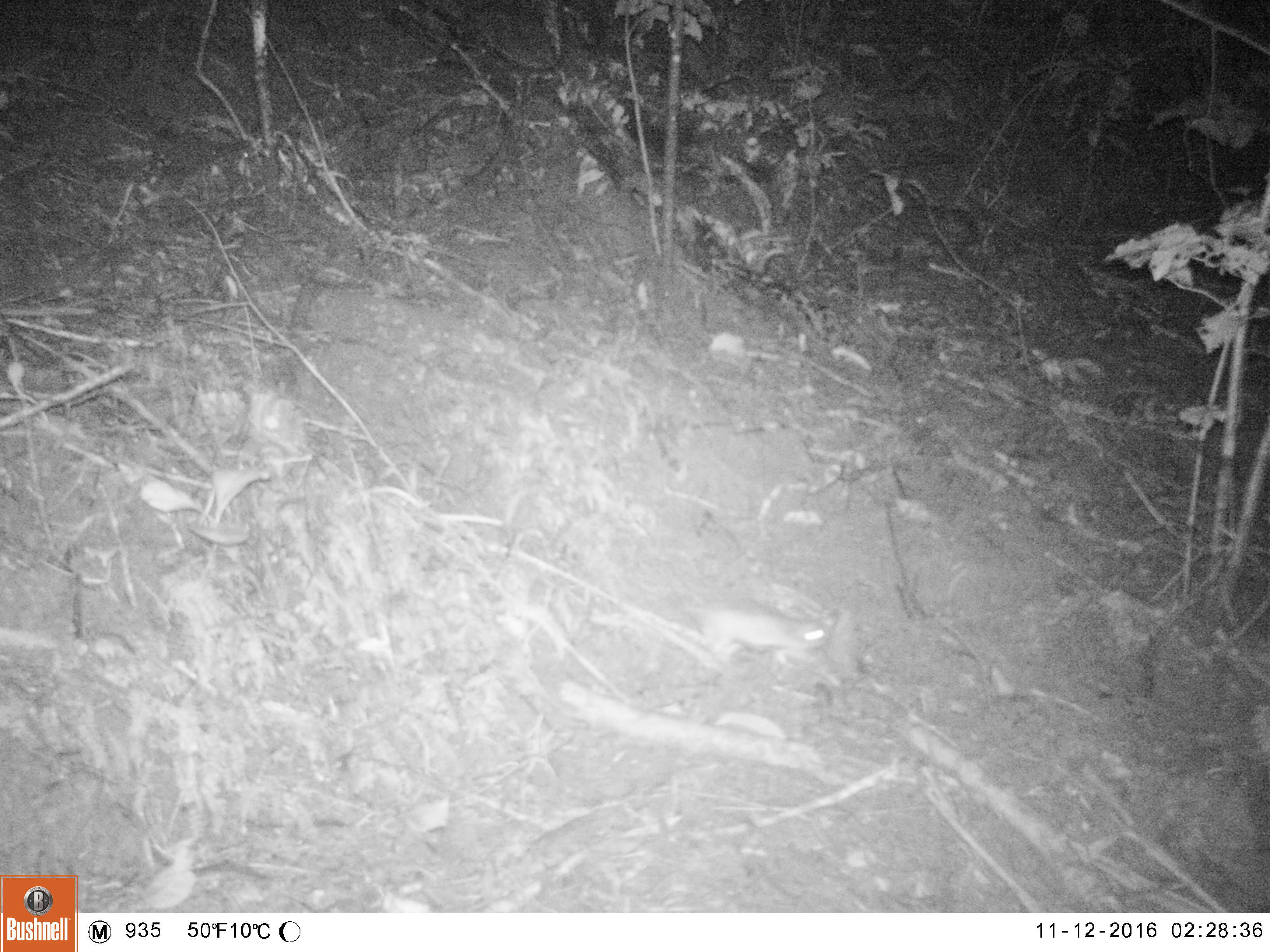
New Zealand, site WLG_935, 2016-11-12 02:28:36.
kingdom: Animalia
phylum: Chordata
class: Mammalia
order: Rodentia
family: Muridae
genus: Rattus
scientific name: Rattus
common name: rat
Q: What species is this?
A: Rat (Rattus).